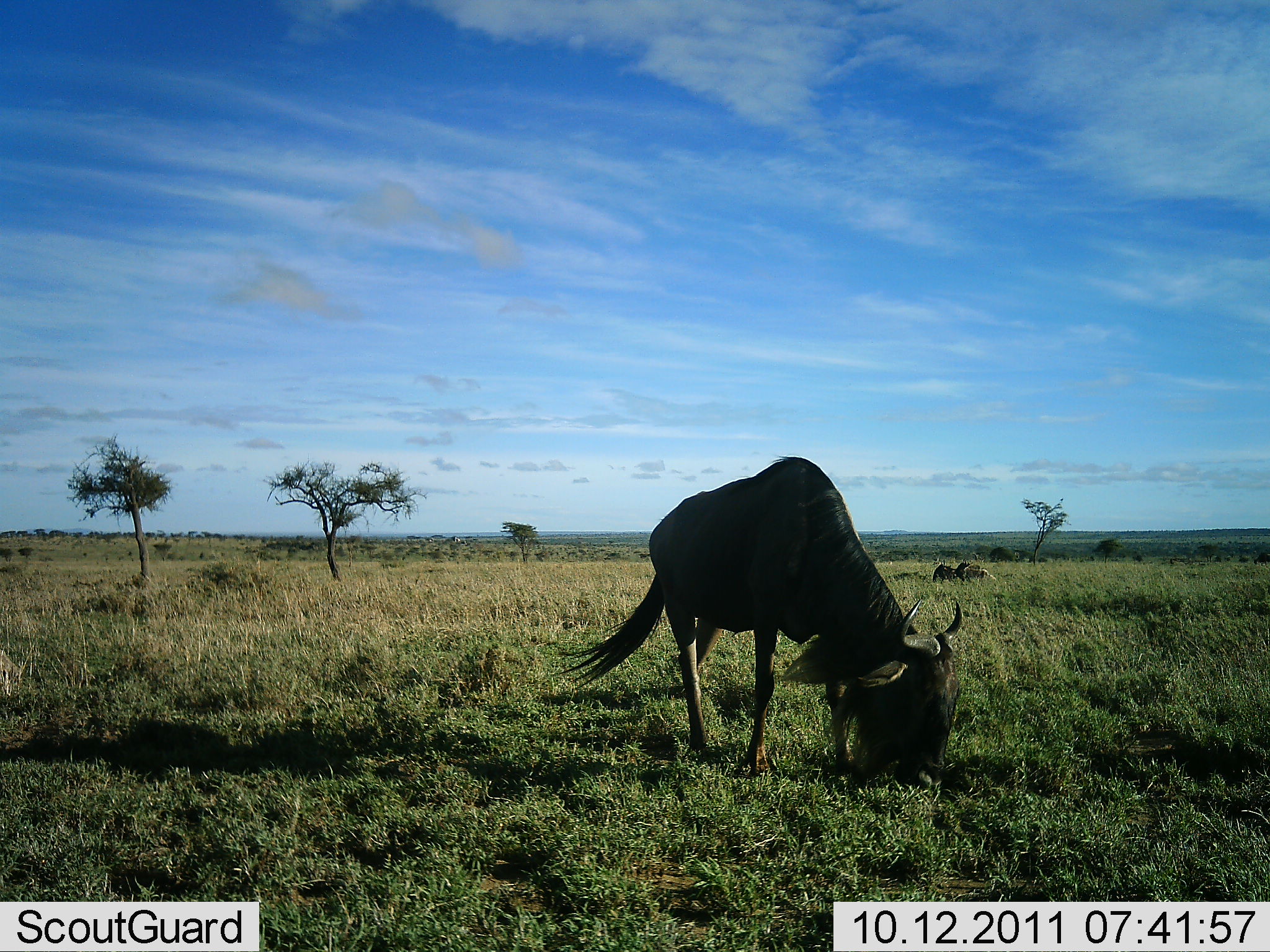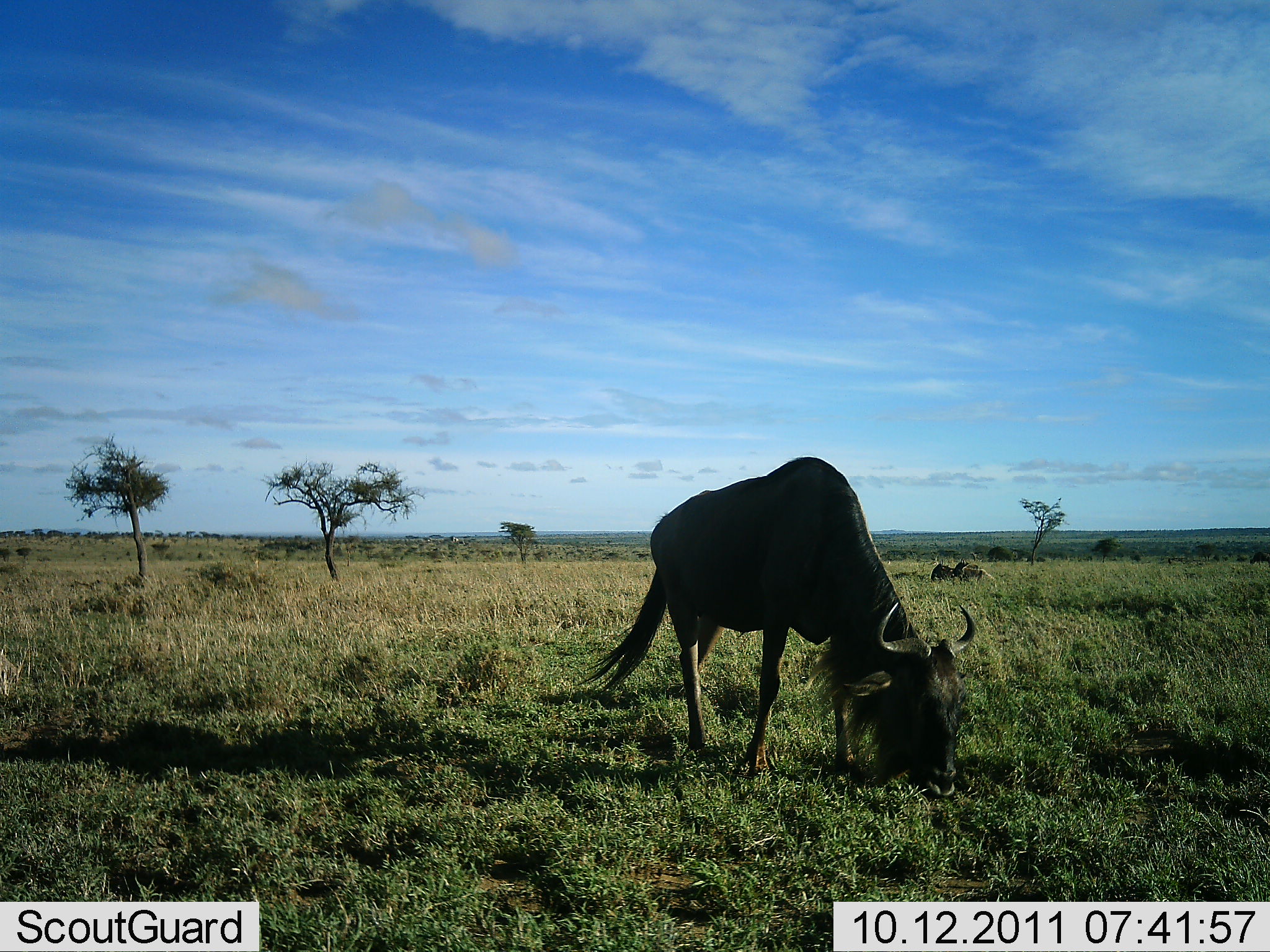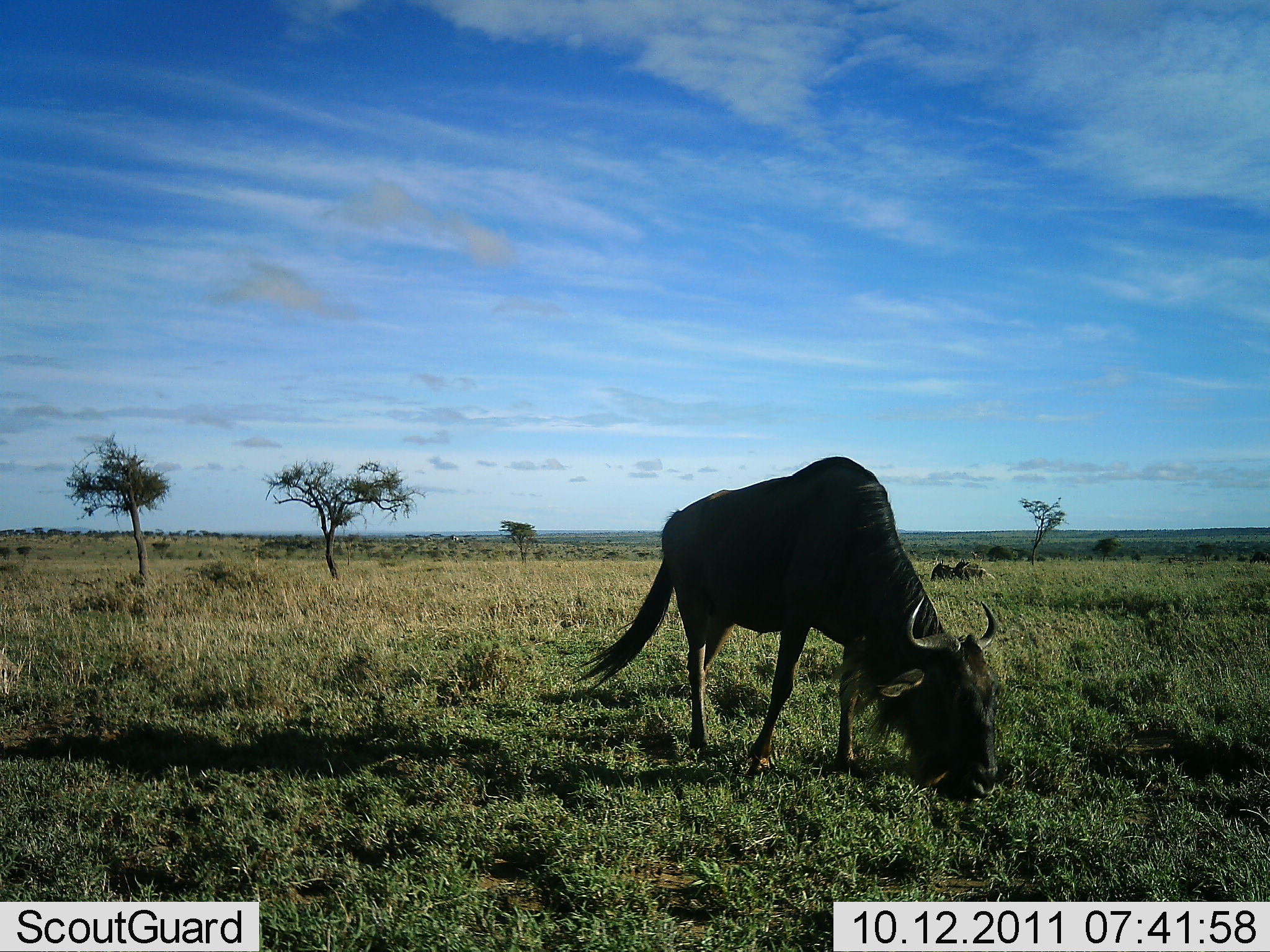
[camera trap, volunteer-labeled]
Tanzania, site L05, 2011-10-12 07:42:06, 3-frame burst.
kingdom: Animalia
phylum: Chordata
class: Mammalia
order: Artiodactyla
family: Bovidae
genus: Connochaetes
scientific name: Connochaetes taurinus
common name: blue wildebeest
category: wildebeest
Wildebeest (blue wildebeest) (Connochaetes taurinus), count 1. Behavior (volunteer vote fractions): standing 29%, resting 0%, moving 0%, interacting 0%. Young present (vote fraction): 0%. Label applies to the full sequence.